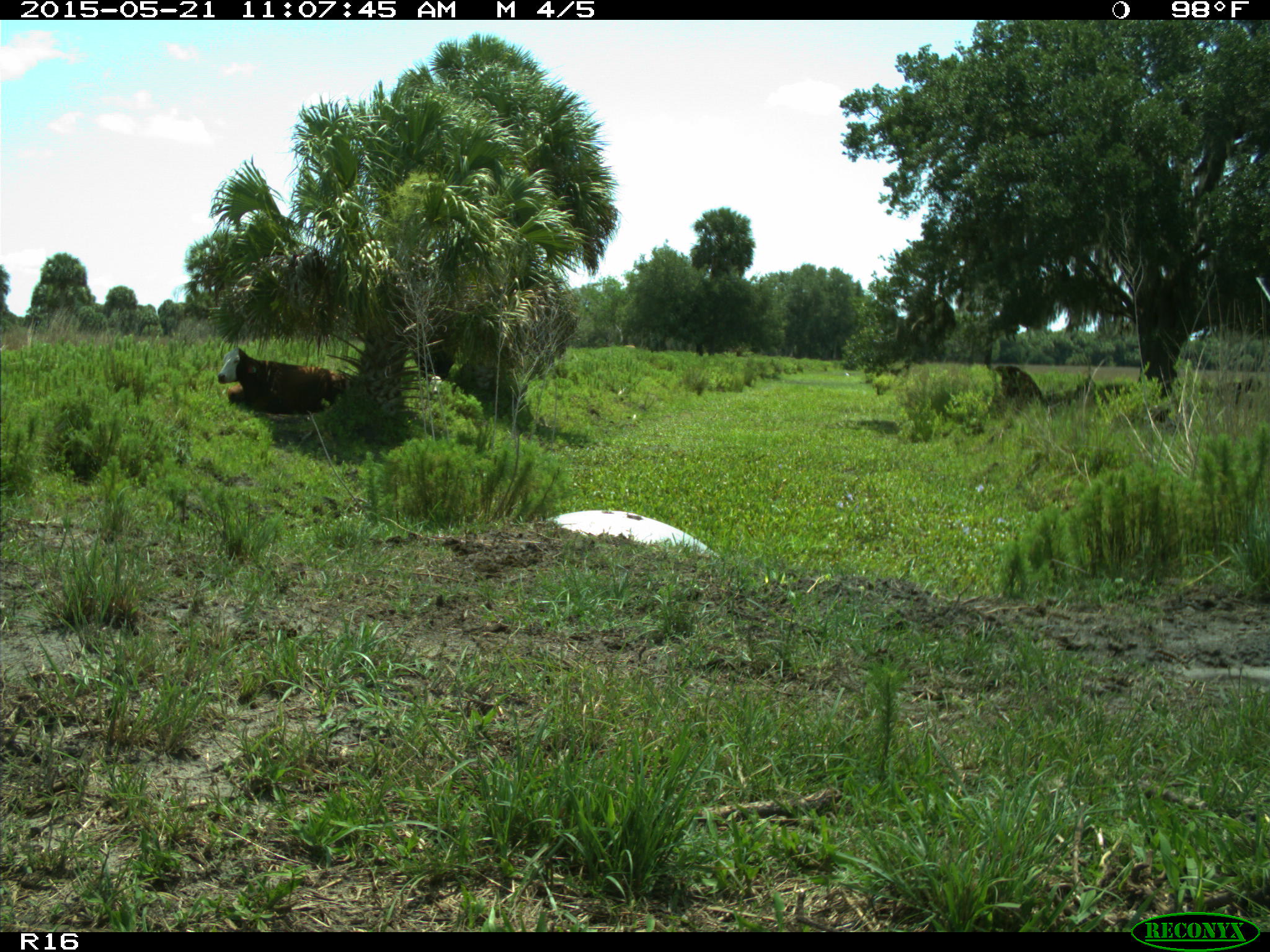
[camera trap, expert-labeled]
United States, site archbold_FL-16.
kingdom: Animalia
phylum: Chordata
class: Mammalia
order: Artiodactyla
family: Bovidae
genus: Bos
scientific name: Bos taurus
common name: domestic cow